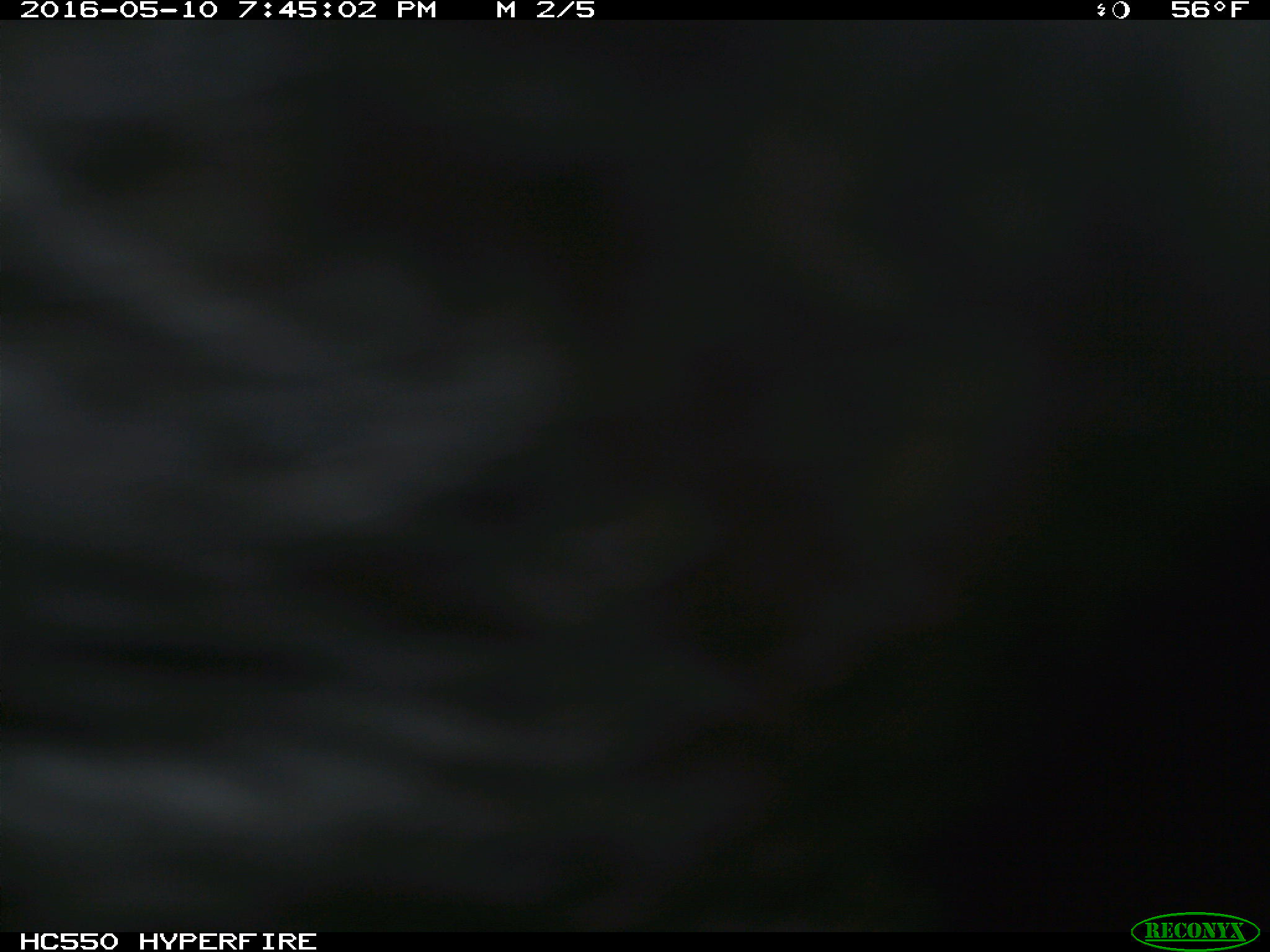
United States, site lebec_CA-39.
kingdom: Animalia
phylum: Chordata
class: Mammalia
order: Artiodactyla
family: Bovidae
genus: Bos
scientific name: Bos taurus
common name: domestic cow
Bos taurus (domestic cow).